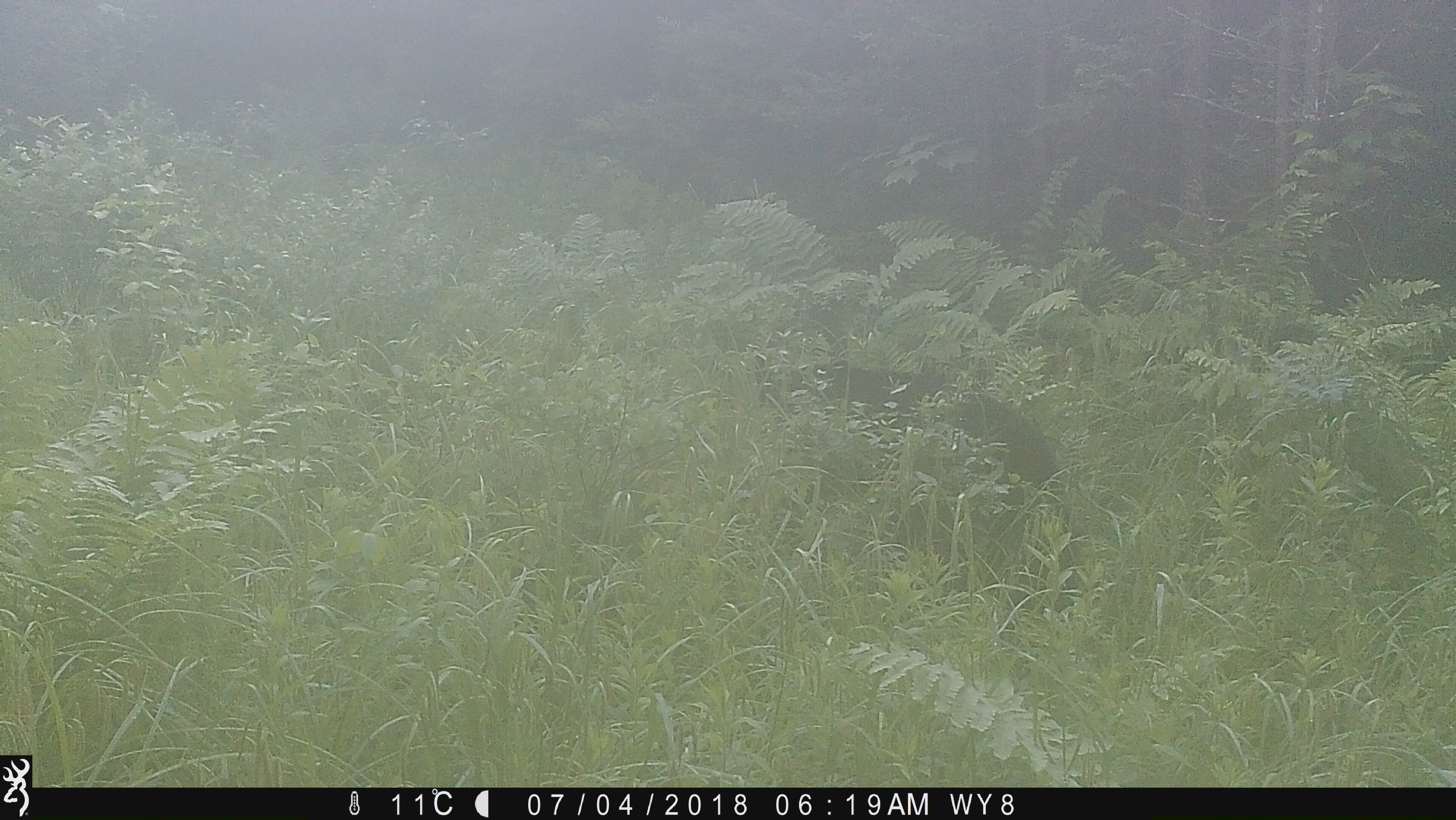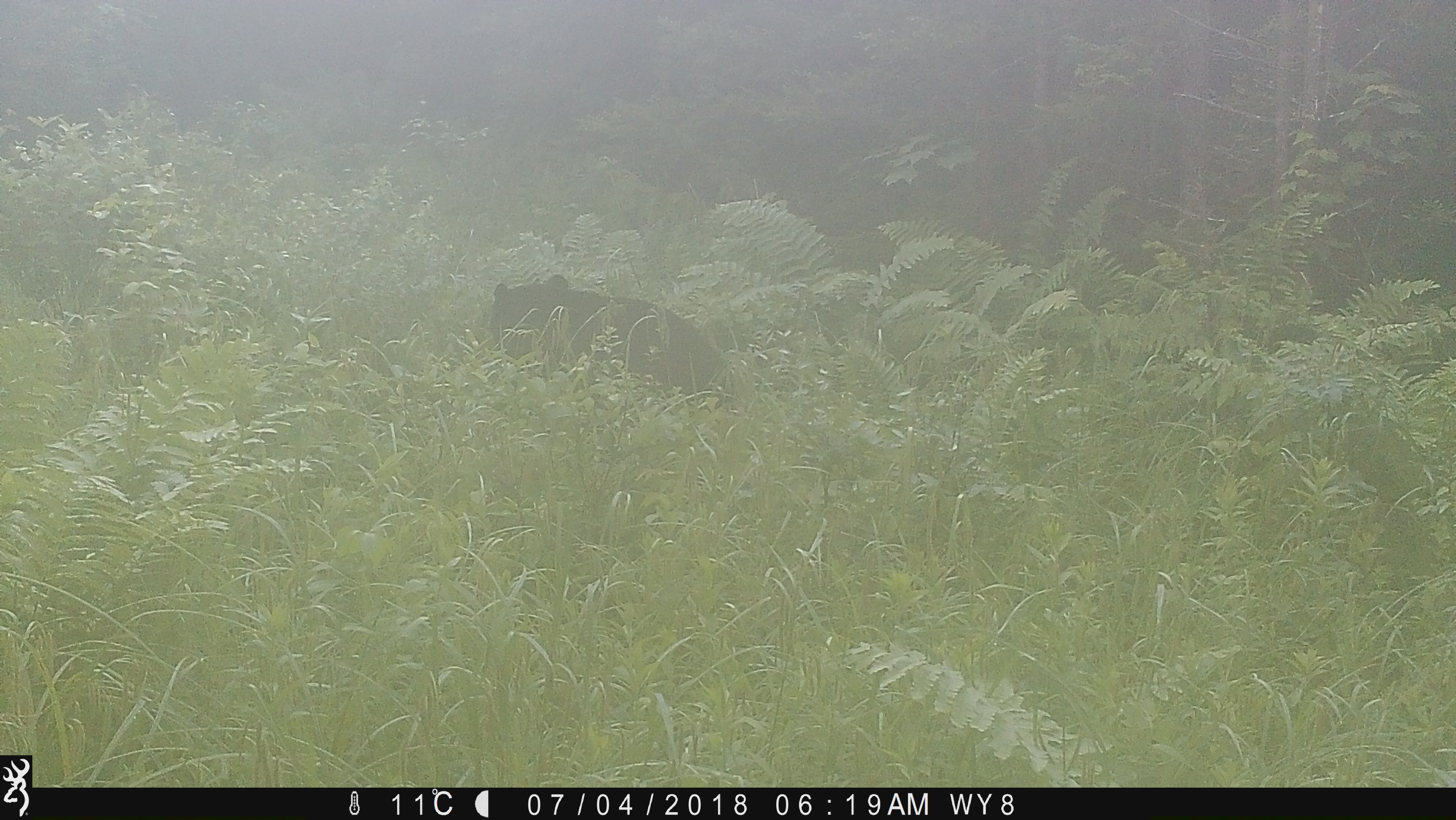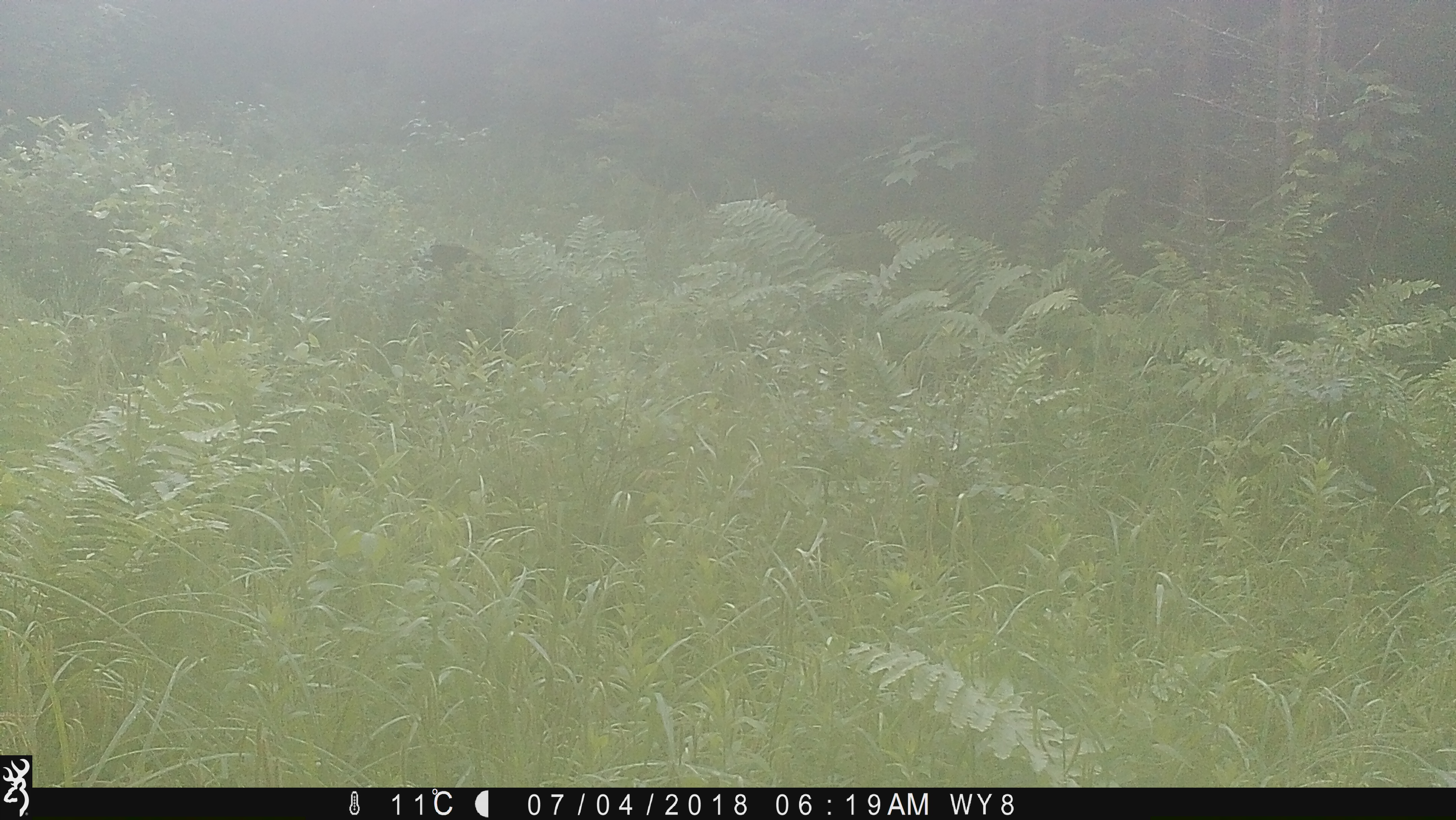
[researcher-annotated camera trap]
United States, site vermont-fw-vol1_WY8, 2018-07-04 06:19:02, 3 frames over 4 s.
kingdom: Animalia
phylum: Chordata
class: Mammalia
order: Carnivora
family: Ursidae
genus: Ursus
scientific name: Ursus americanus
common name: black bear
Black bear (Ursus americanus).